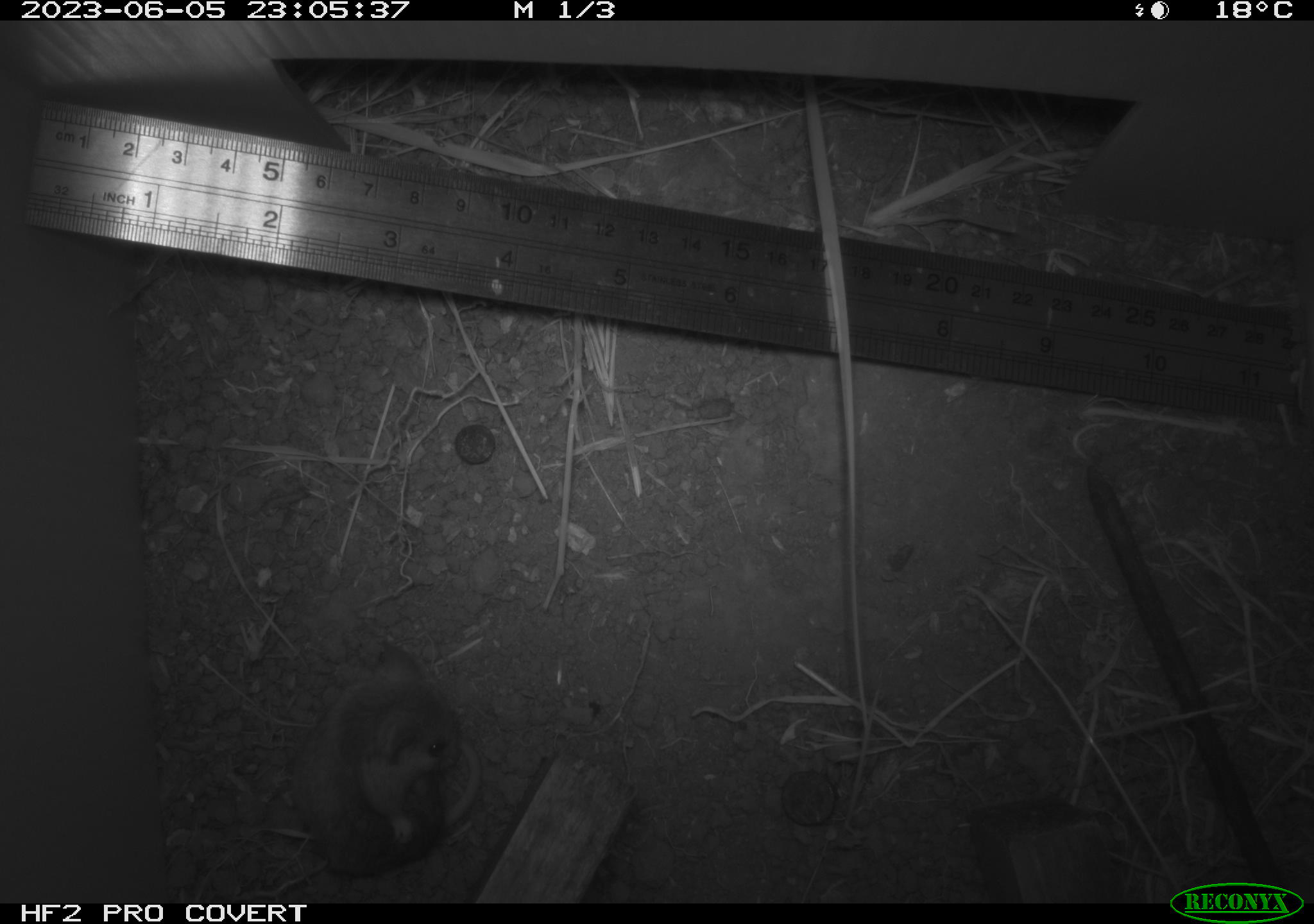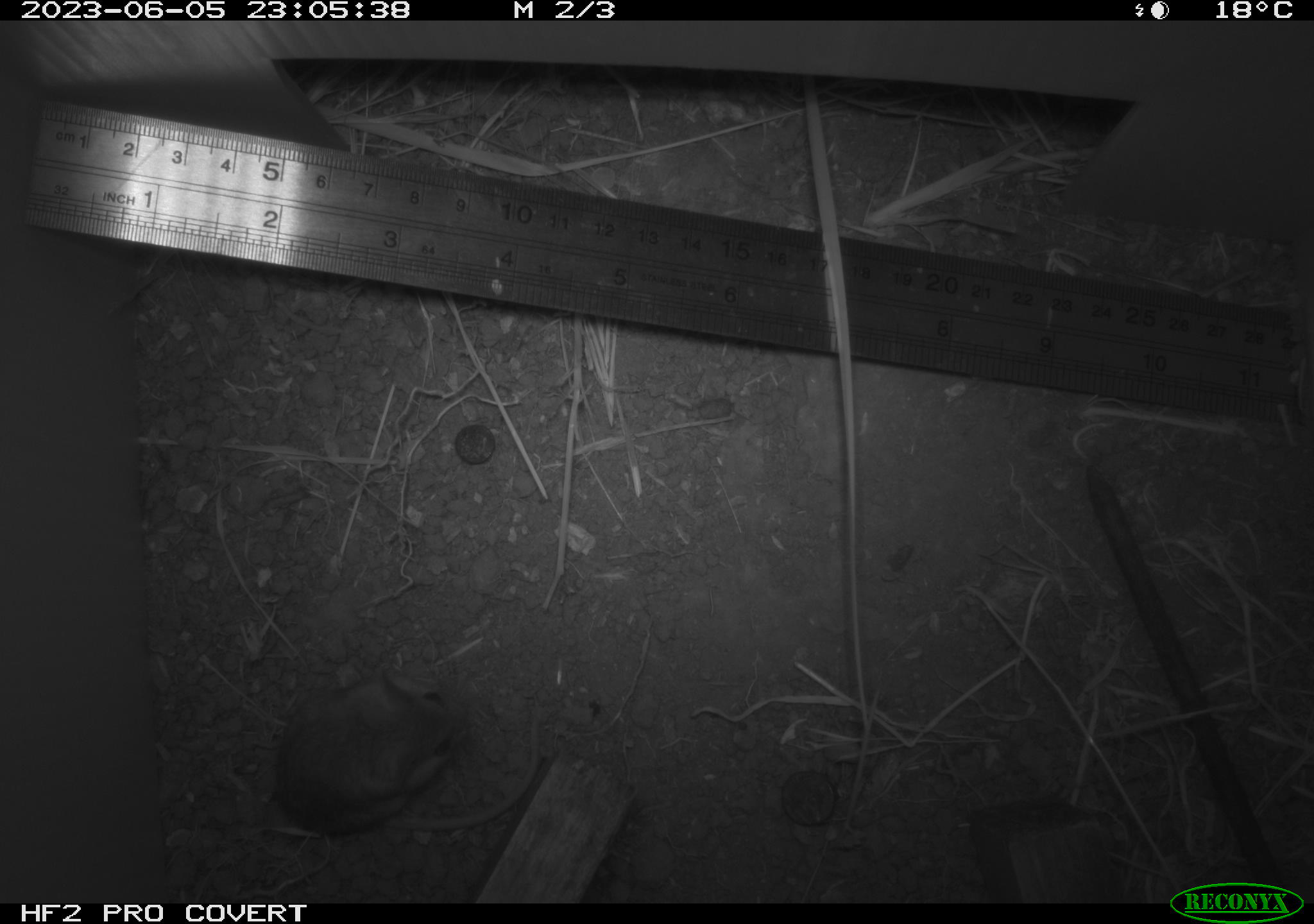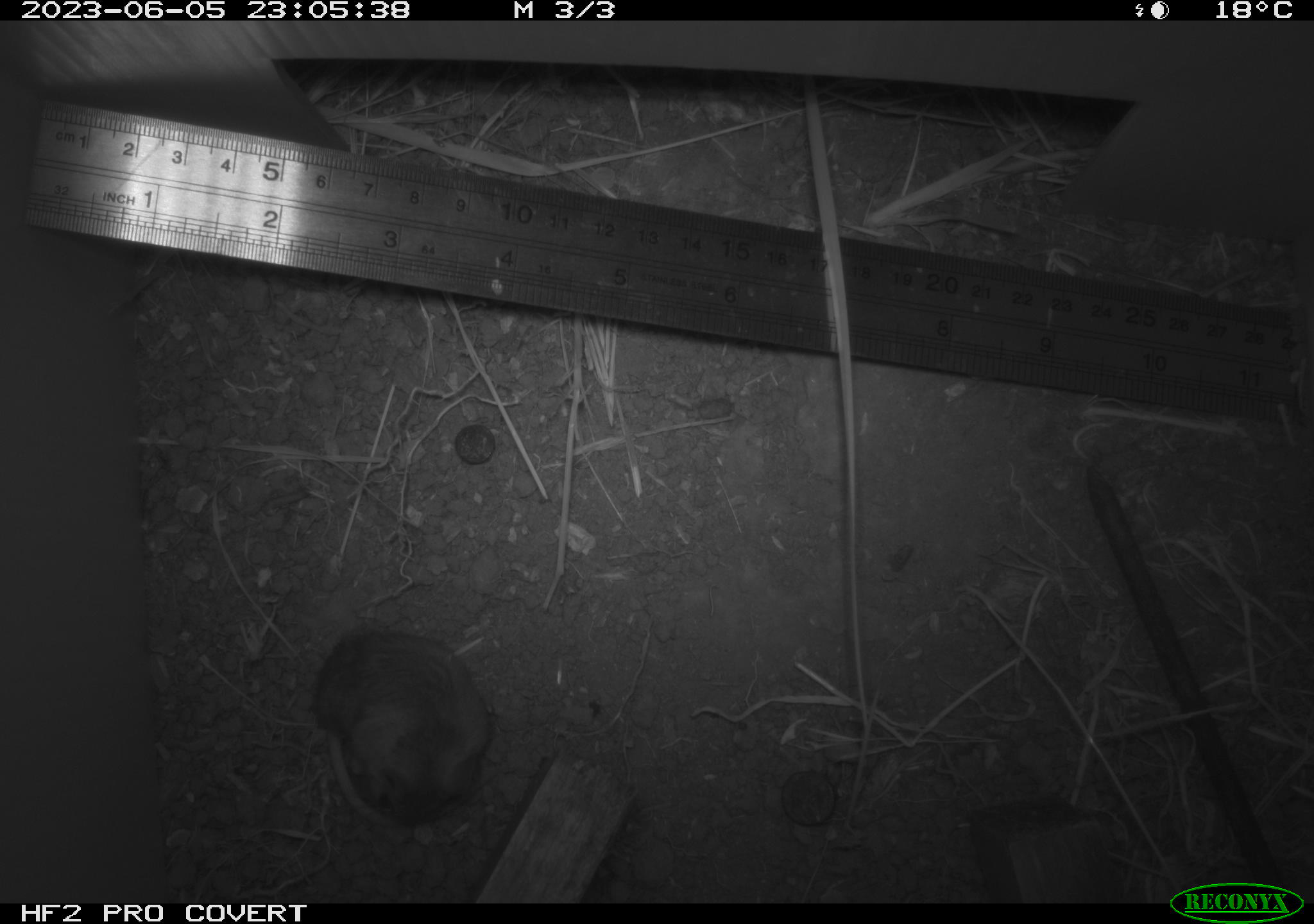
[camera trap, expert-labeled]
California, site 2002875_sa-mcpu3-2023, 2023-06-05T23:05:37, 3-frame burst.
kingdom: Animalia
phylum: Chordata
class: Mammalia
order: Rodentia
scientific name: Rodentia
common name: mouse species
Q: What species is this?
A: Mouse species (Rodentia).